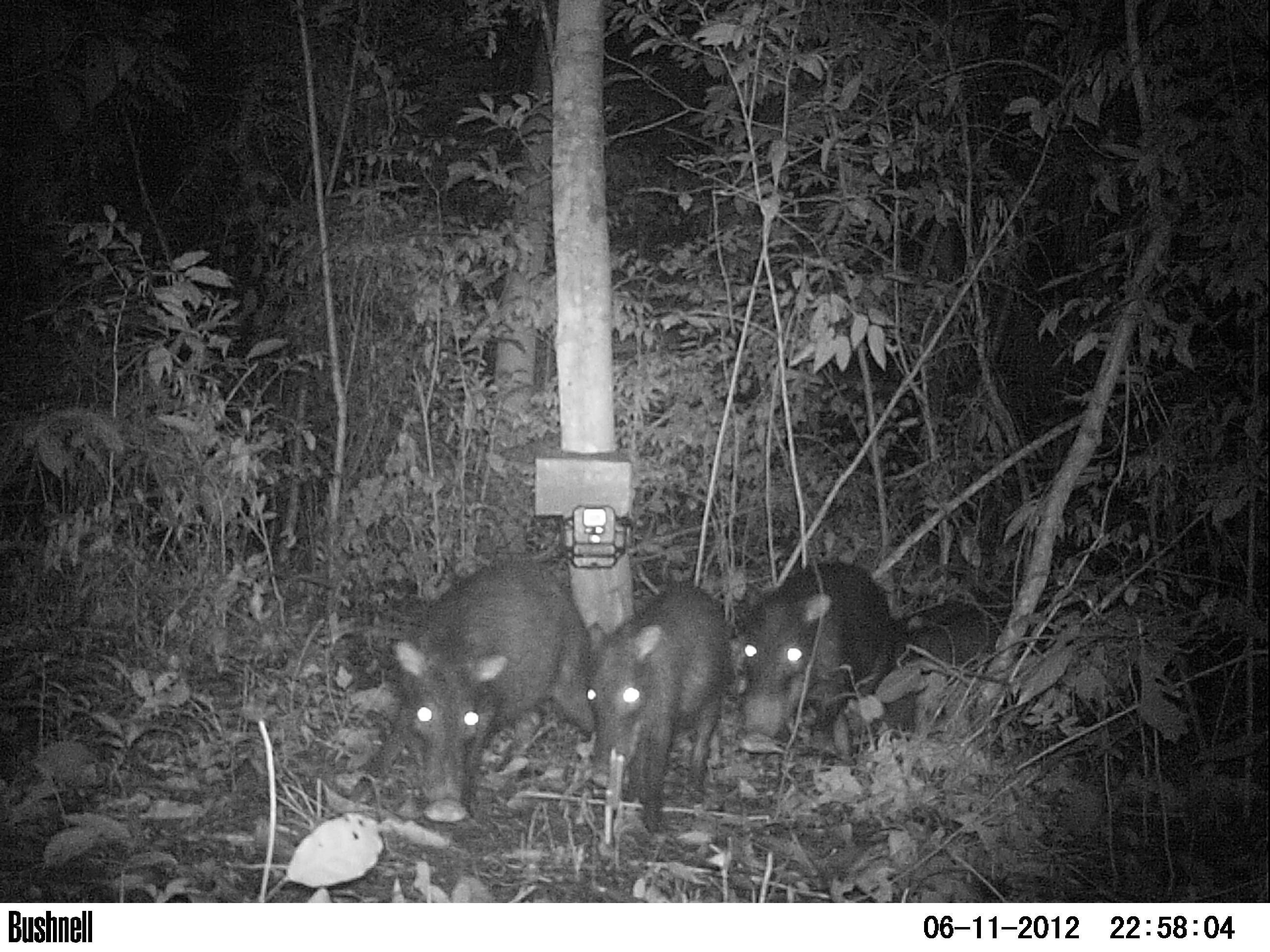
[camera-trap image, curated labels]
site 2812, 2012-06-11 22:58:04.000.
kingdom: Animalia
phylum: Chordata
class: Mammalia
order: Artiodactyla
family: Tayassuidae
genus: Tayassu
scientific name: Tayassu pecari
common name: white-lipped peccary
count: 12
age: adult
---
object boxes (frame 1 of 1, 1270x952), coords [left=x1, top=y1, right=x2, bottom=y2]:
tayassu pecari: [left=347, top=555, right=597, bottom=823]; [left=587, top=579, right=737, bottom=836]; [left=736, top=556, right=903, bottom=758]; [left=871, top=596, right=1005, bottom=741]